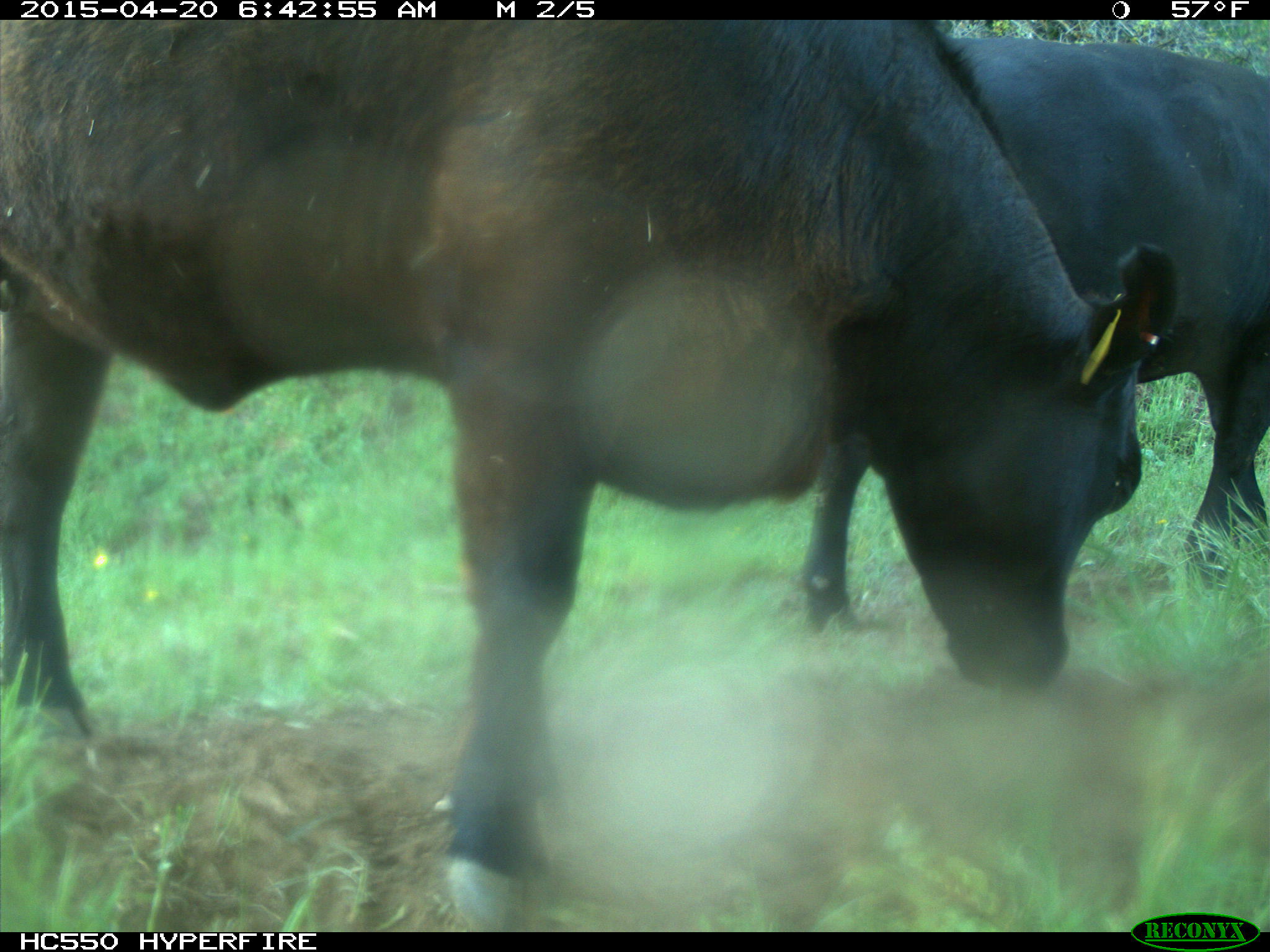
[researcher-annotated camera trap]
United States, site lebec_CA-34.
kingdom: Animalia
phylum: Chordata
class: Mammalia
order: Artiodactyla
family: Bovidae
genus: Bos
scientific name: Bos taurus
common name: domestic cow